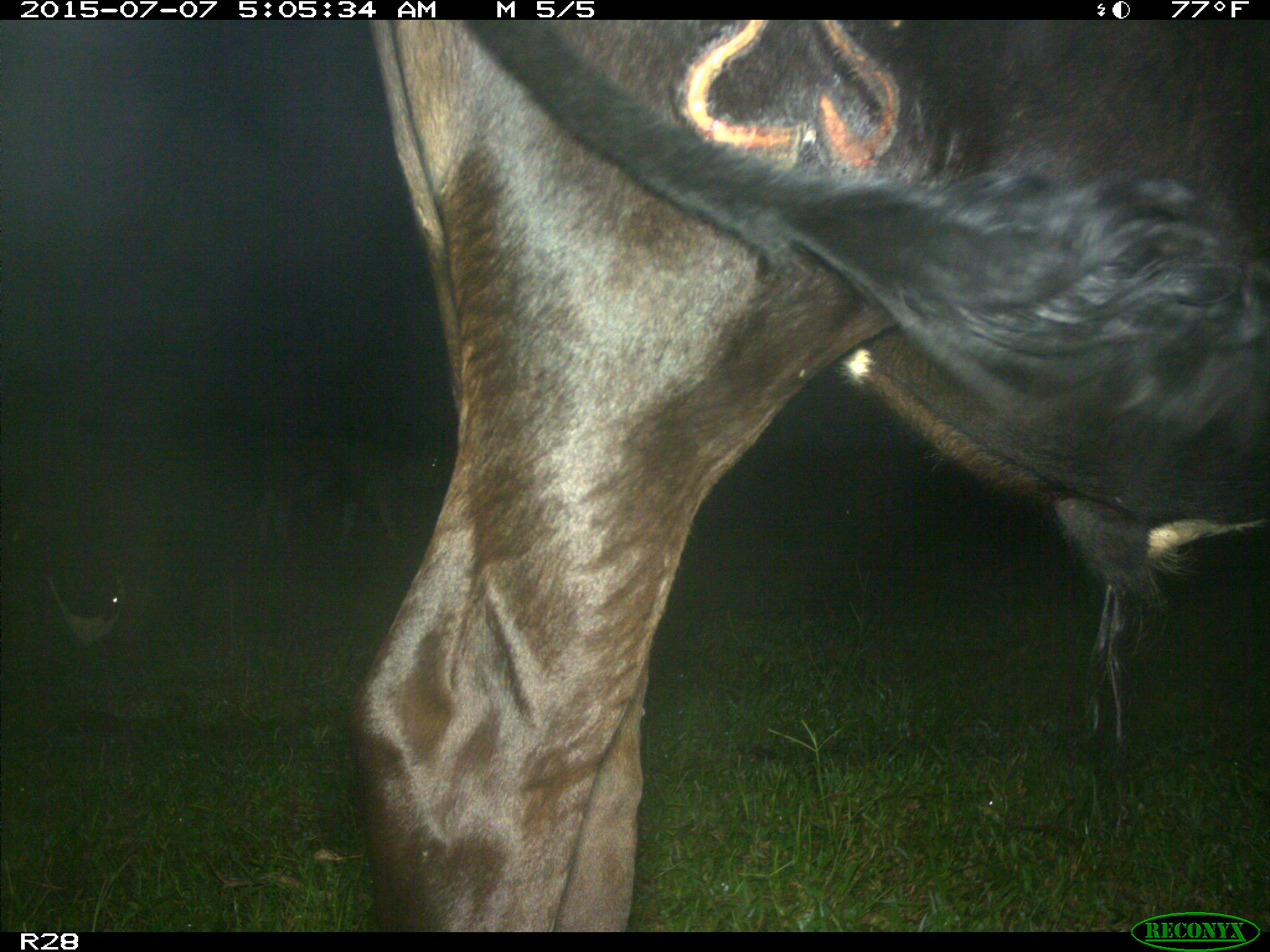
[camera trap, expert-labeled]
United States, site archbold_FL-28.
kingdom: Animalia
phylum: Chordata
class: Mammalia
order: Artiodactyla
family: Bovidae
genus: Bos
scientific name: Bos taurus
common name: domestic cow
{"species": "Bos taurus (domestic cow)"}